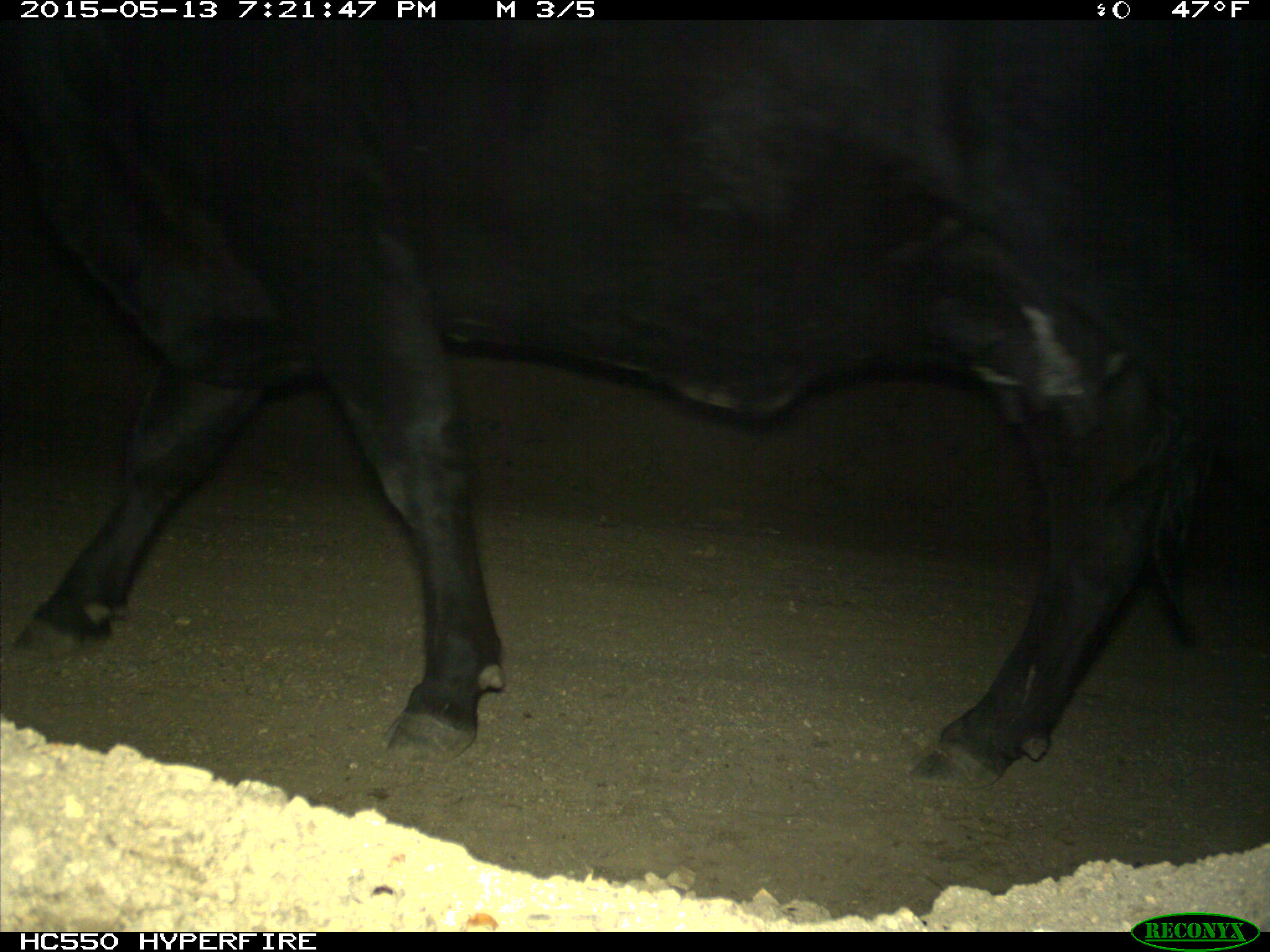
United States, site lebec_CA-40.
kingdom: Animalia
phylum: Chordata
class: Mammalia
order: Artiodactyla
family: Bovidae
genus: Bos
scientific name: Bos taurus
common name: domestic cow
Bos taurus (domestic cow).